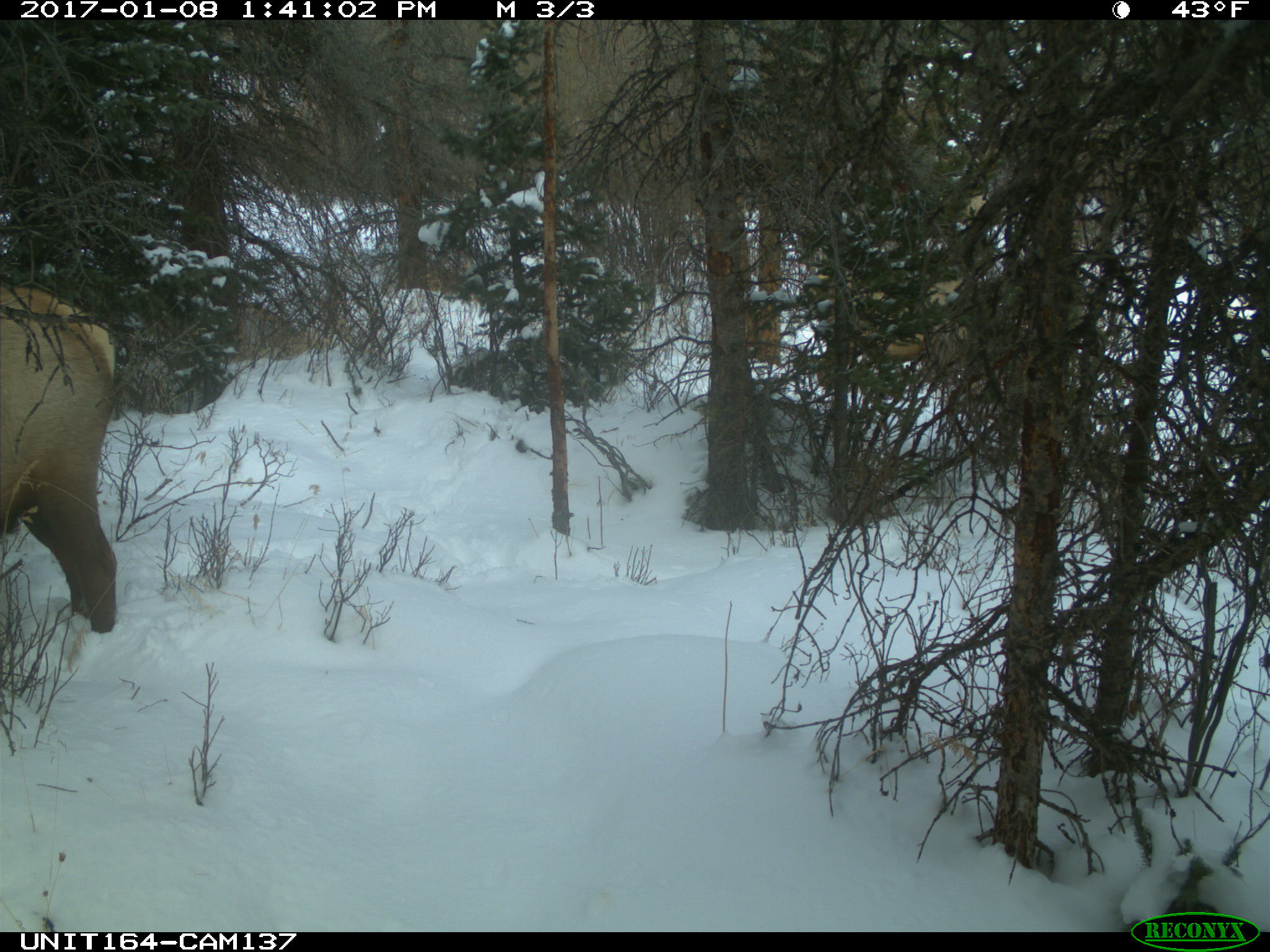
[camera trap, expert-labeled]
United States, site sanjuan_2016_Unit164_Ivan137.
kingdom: Animalia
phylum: Chordata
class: Mammalia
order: Artiodactyla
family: Cervidae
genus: Cervus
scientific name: Cervus elaphus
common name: red deer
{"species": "Cervus elaphus (red deer)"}